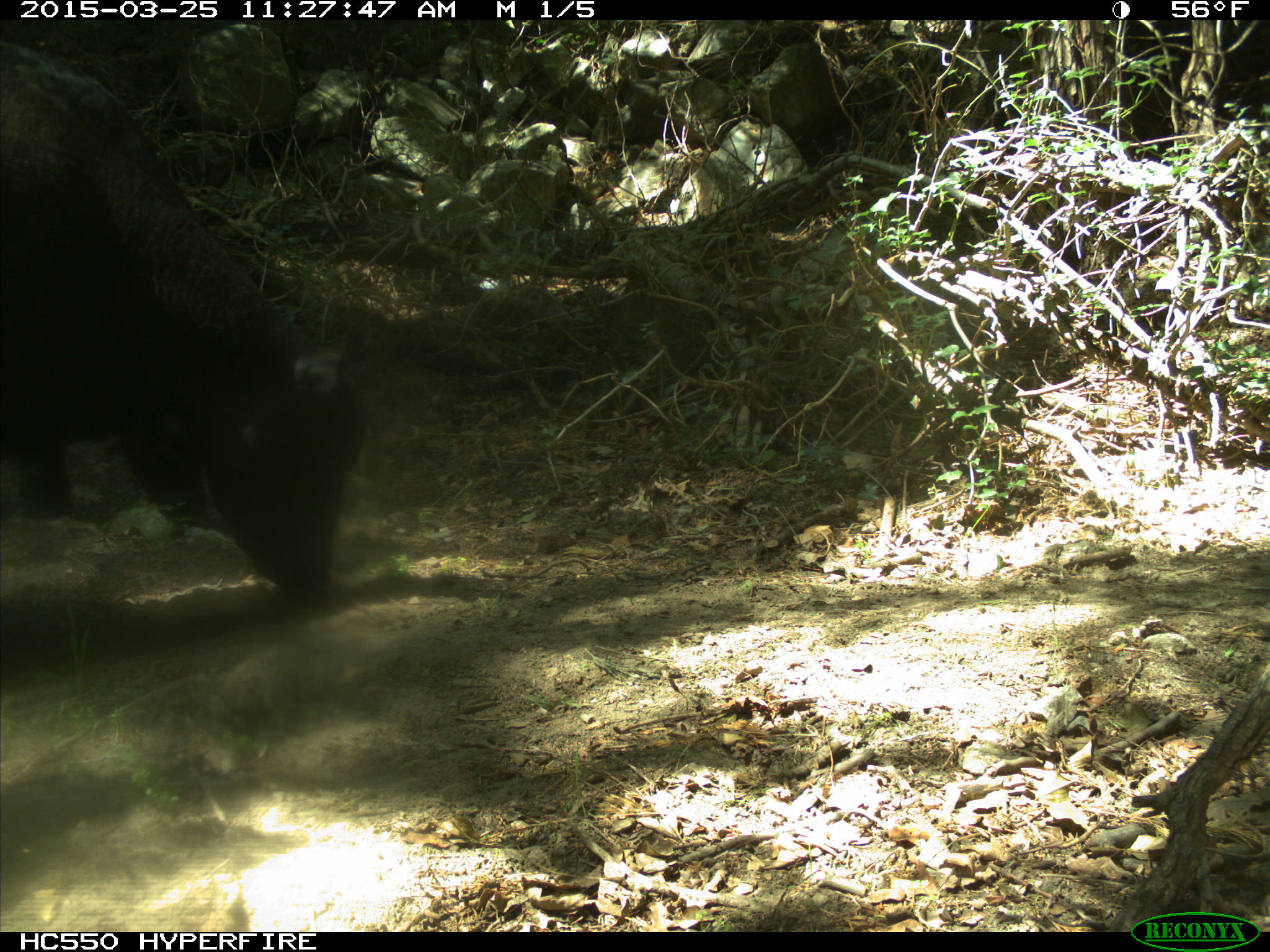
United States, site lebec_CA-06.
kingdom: Animalia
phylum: Chordata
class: Mammalia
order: Artiodactyla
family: Bovidae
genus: Bos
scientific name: Bos taurus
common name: domestic cow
Bos taurus (domestic cow).